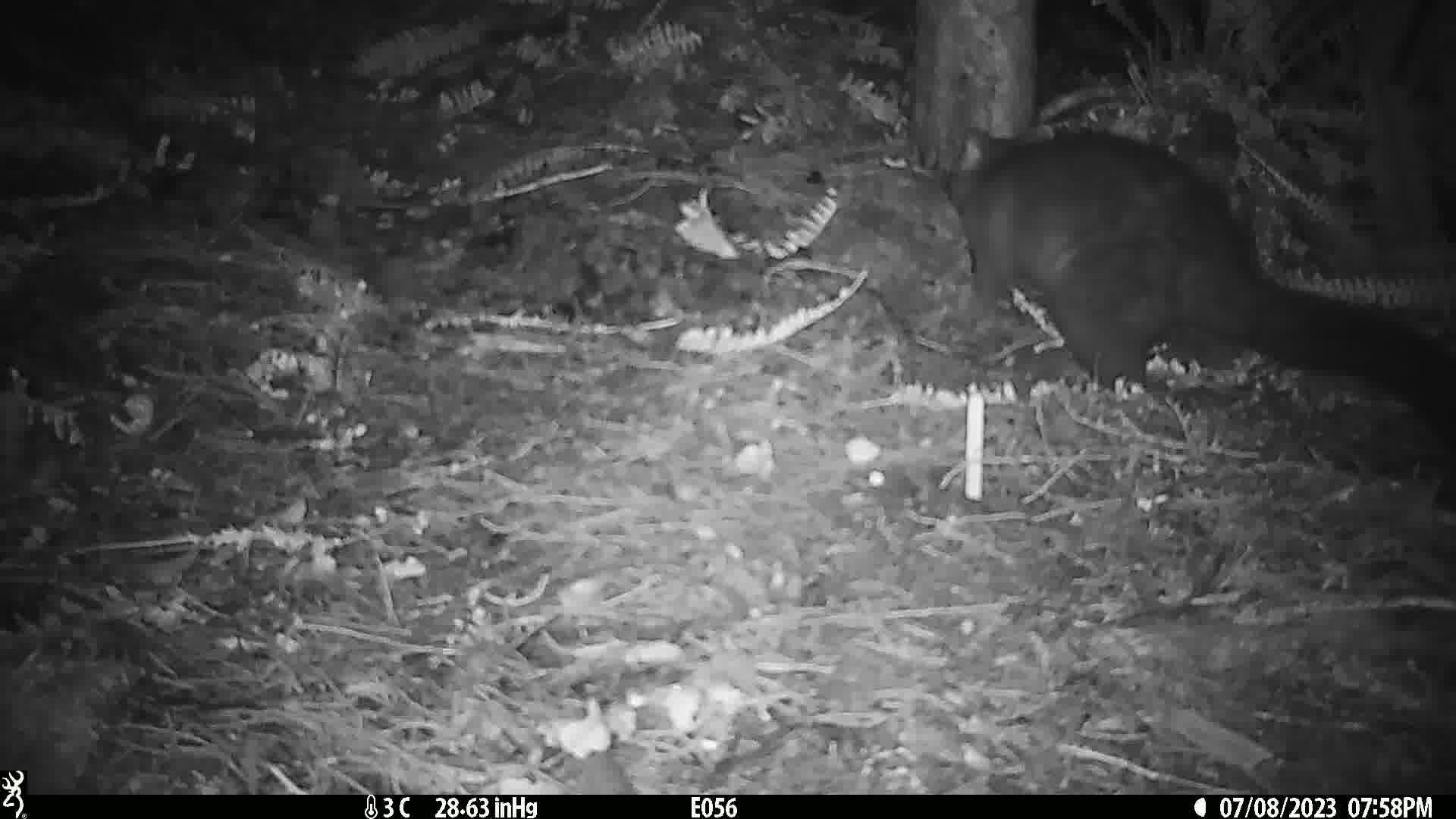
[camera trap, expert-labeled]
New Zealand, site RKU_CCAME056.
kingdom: Animalia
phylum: Chordata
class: Mammalia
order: Diprotodontia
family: Phalangeridae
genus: Trichosurus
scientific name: Trichosurus vulpecula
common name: common brushtail possum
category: possum